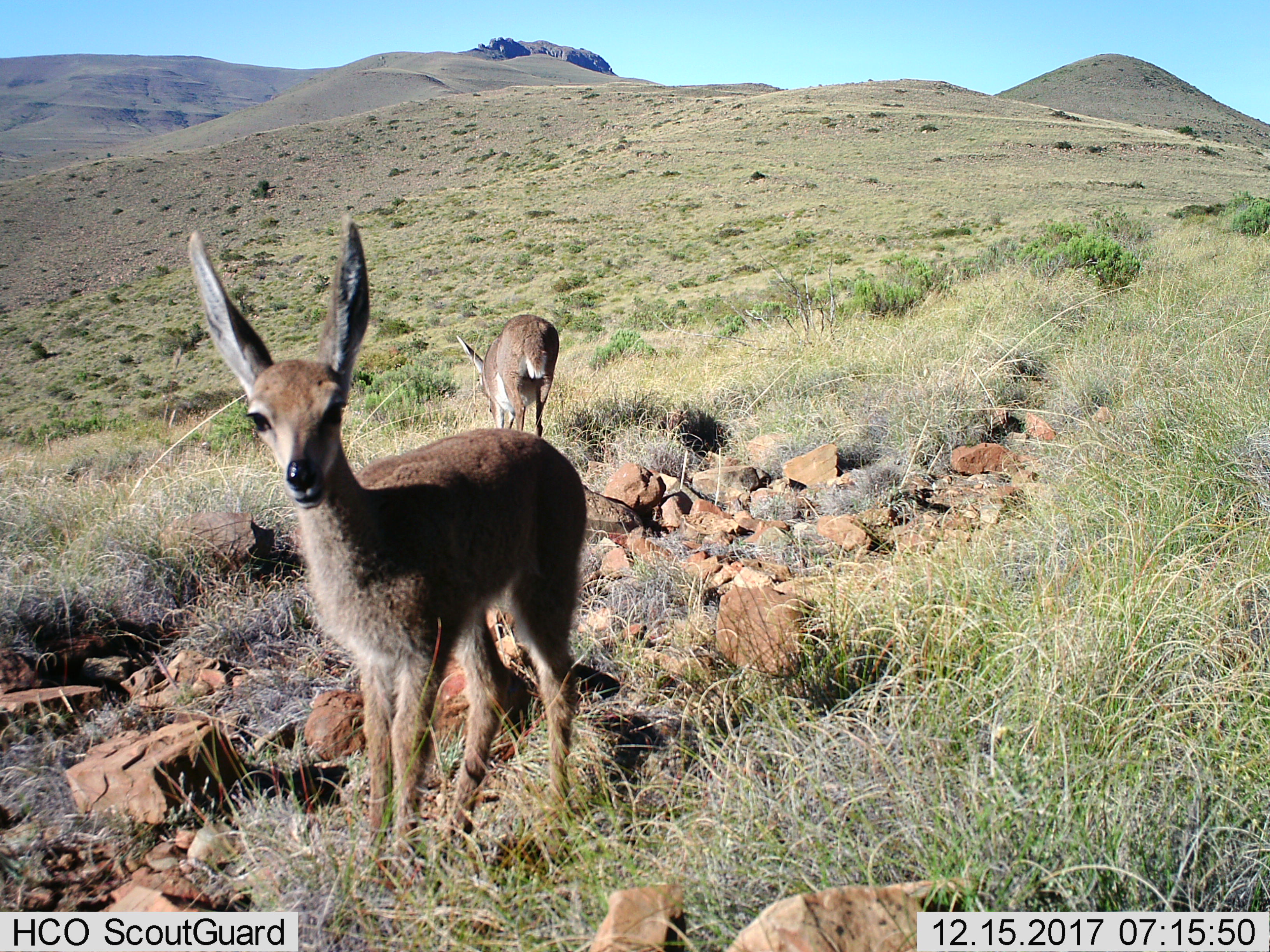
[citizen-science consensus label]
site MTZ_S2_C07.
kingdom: Animalia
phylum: Chordata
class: Mammalia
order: Artiodactyla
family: Bovidae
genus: Pelea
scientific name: Pelea capreolus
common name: grey rhebok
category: rhebokgrey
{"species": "rhebokgrey (grey rhebok) (Pelea capreolus)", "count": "2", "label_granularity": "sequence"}